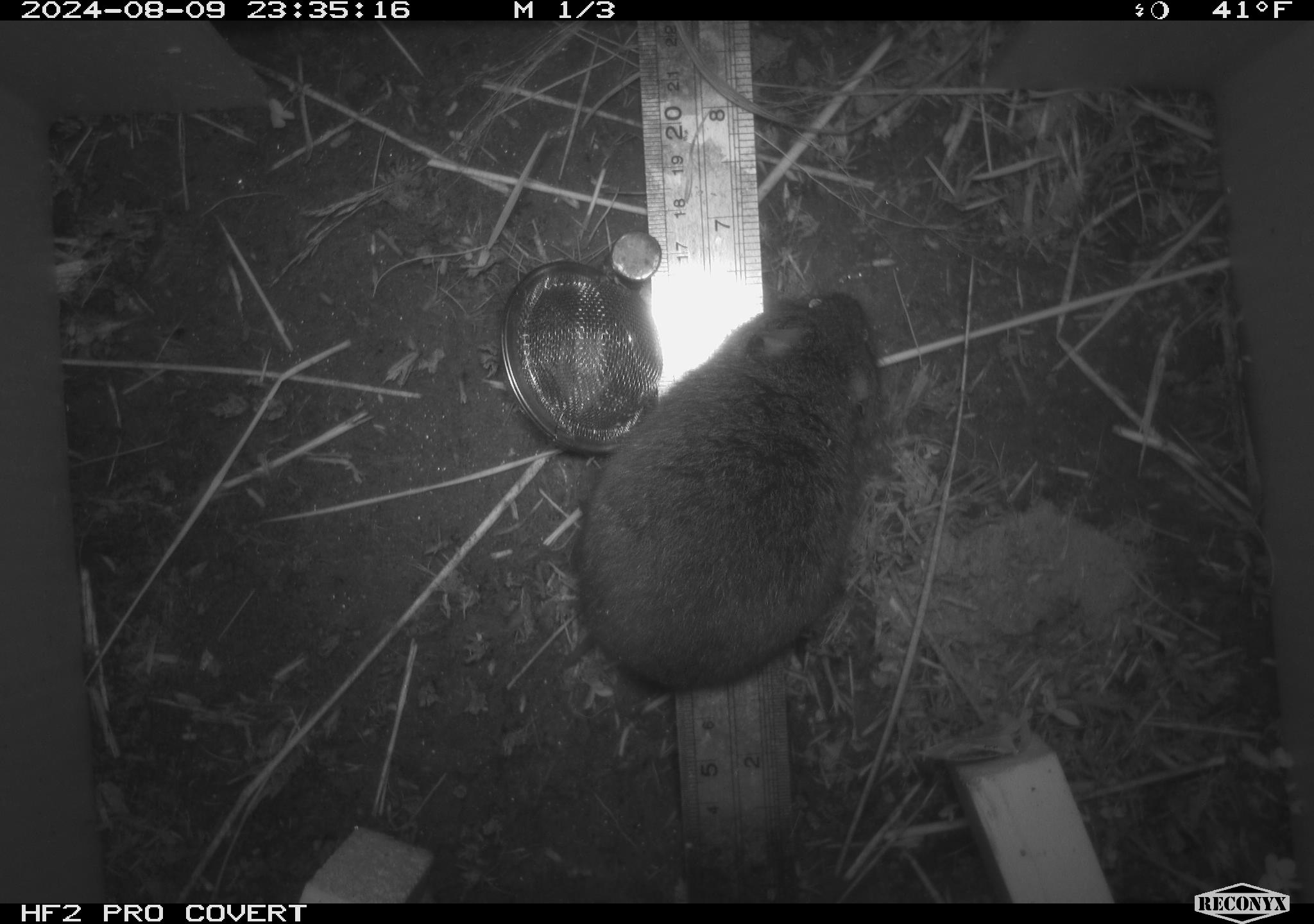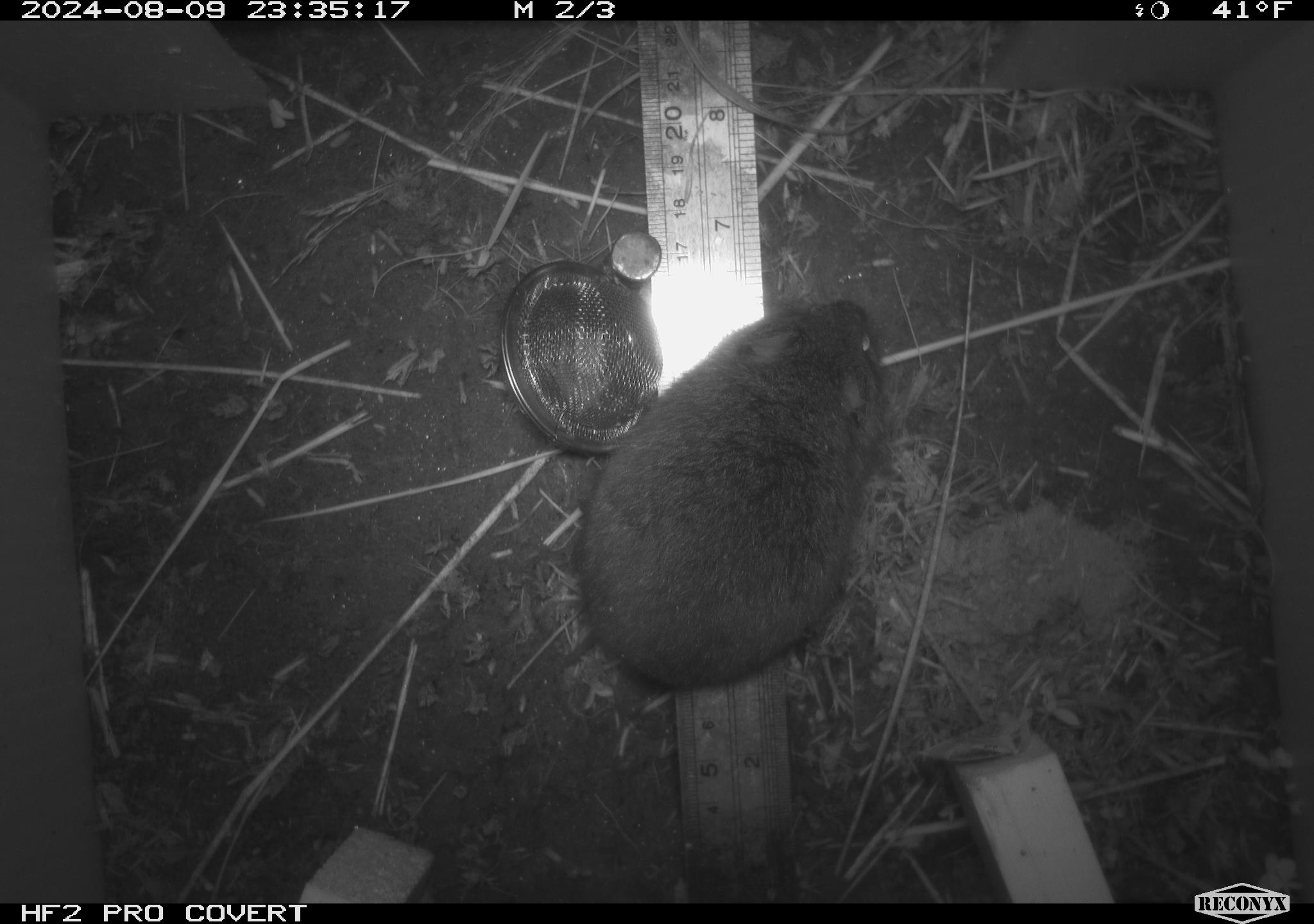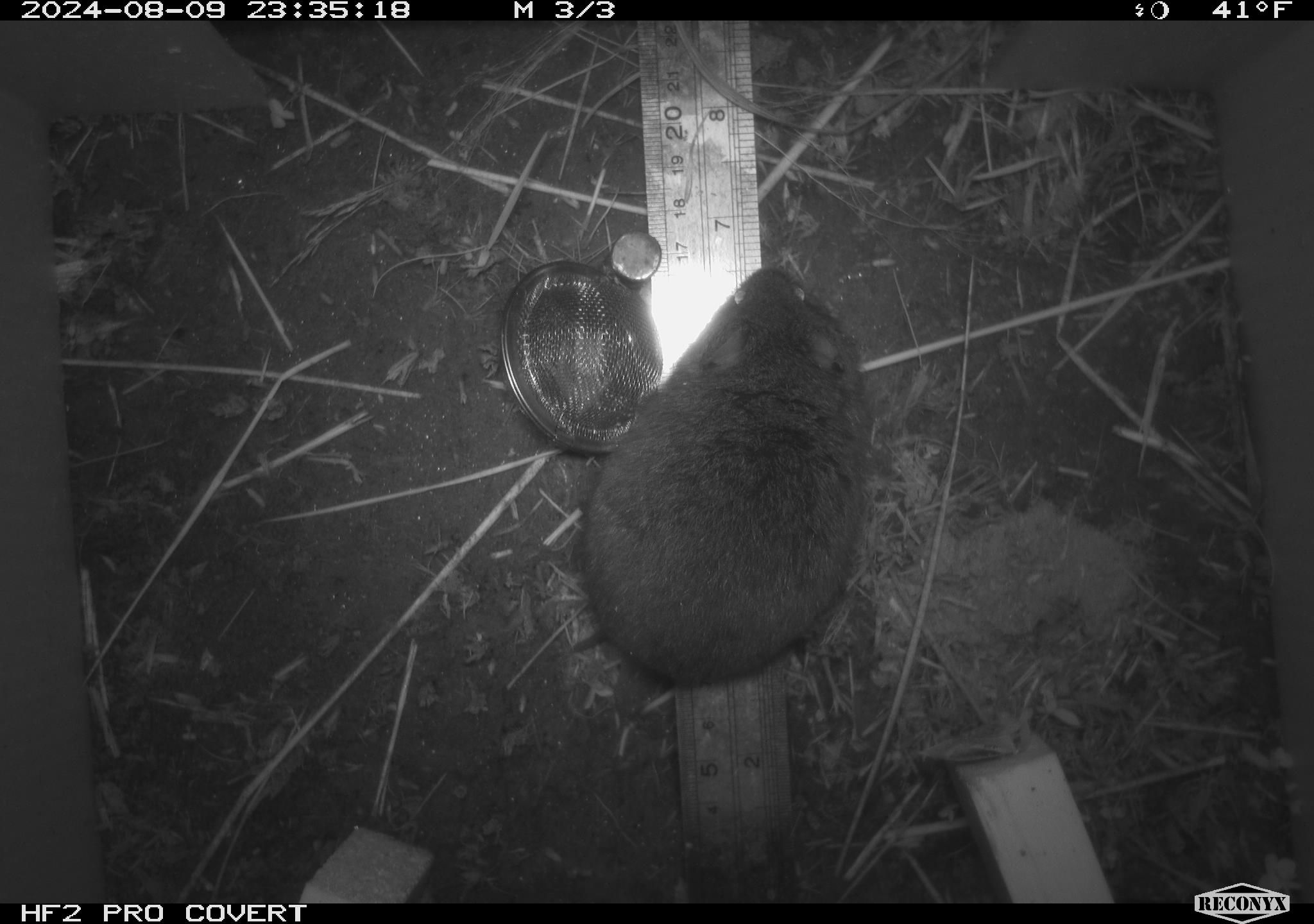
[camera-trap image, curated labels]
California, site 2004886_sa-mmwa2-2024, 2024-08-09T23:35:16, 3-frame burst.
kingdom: Animalia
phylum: Chordata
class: Mammalia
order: Rodentia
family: Cricetidae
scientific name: Arvicolinae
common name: voles, lemmings, and muskrats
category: arvicolinae subfamily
Arvicolinae subfamily (voles, lemmings, and muskrats) (Arvicolinae).